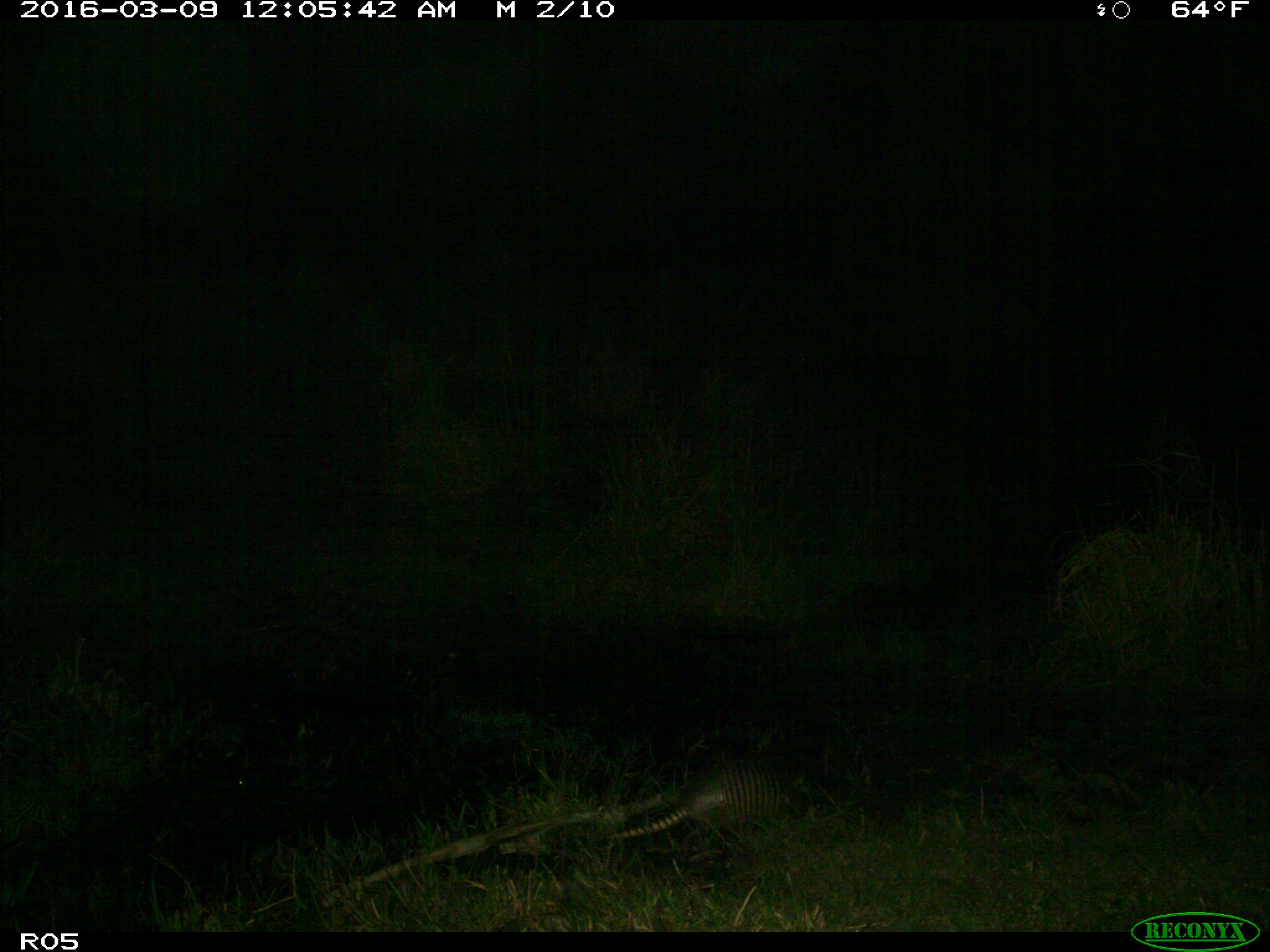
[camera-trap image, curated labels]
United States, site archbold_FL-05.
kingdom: Animalia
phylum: Chordata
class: Mammalia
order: Cingulata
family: Dasypodidae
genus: Dasypus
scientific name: Dasypus novemcinctus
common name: nine-banded armadillo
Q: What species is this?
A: Dasypus novemcinctus (nine-banded armadillo).